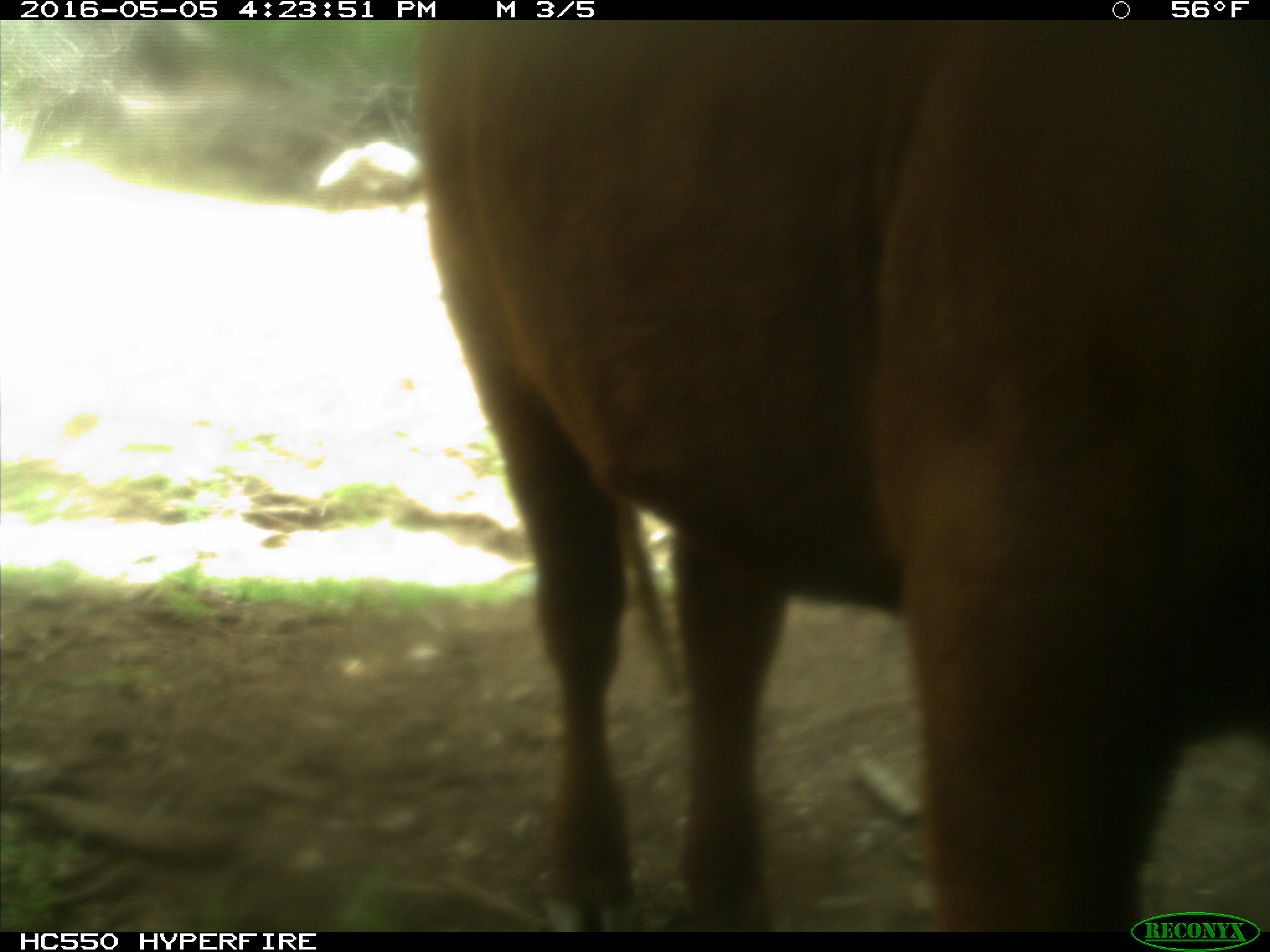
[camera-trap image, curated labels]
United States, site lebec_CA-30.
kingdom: Animalia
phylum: Chordata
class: Mammalia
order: Artiodactyla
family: Bovidae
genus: Bos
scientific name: Bos taurus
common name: domestic cow